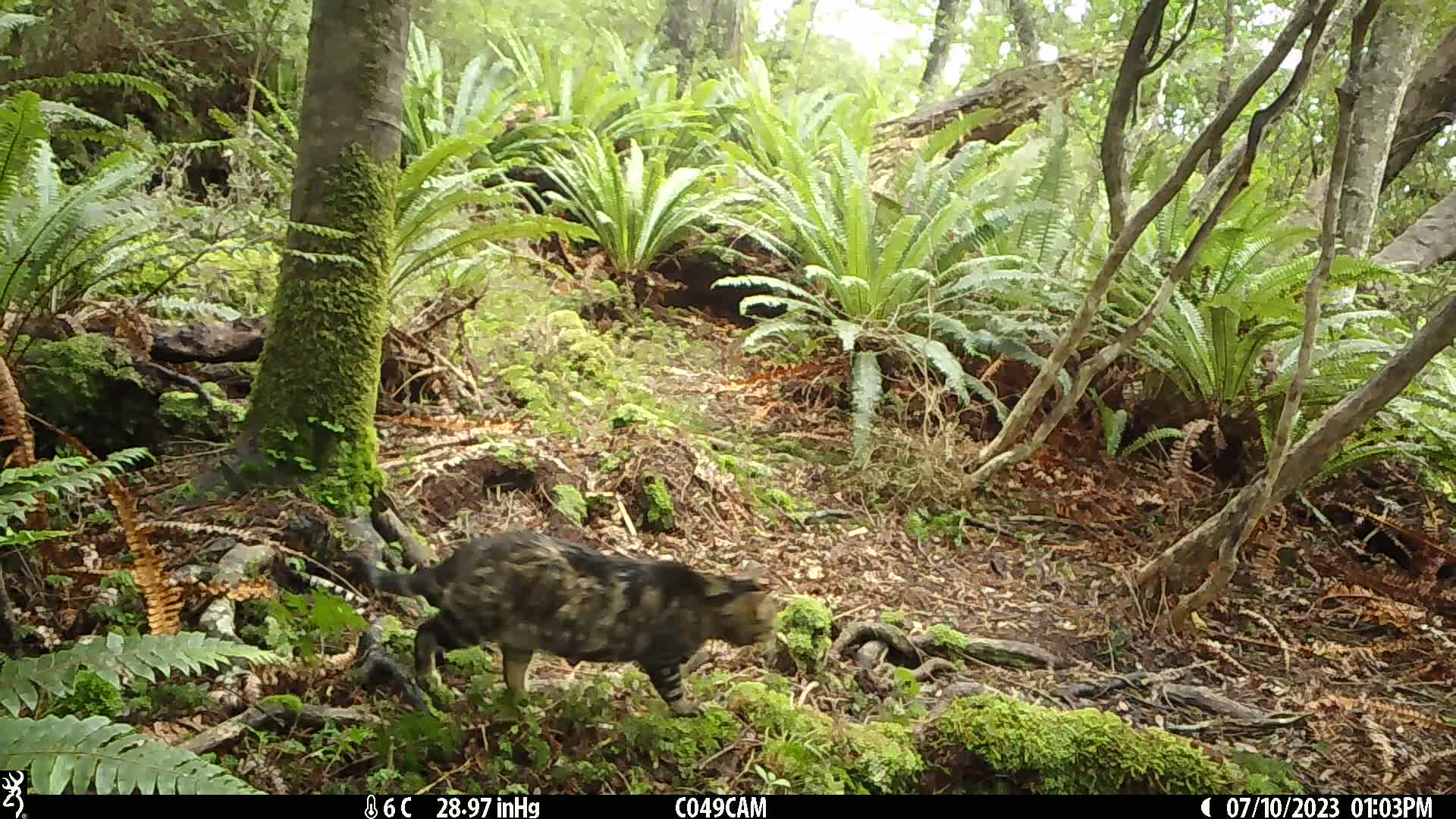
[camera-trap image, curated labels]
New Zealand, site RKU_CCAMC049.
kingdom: Animalia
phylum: Chordata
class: Mammalia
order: Carnivora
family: Felidae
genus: Felis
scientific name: Felis catus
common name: domestic cat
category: cat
Cat (domestic cat) (Felis catus).